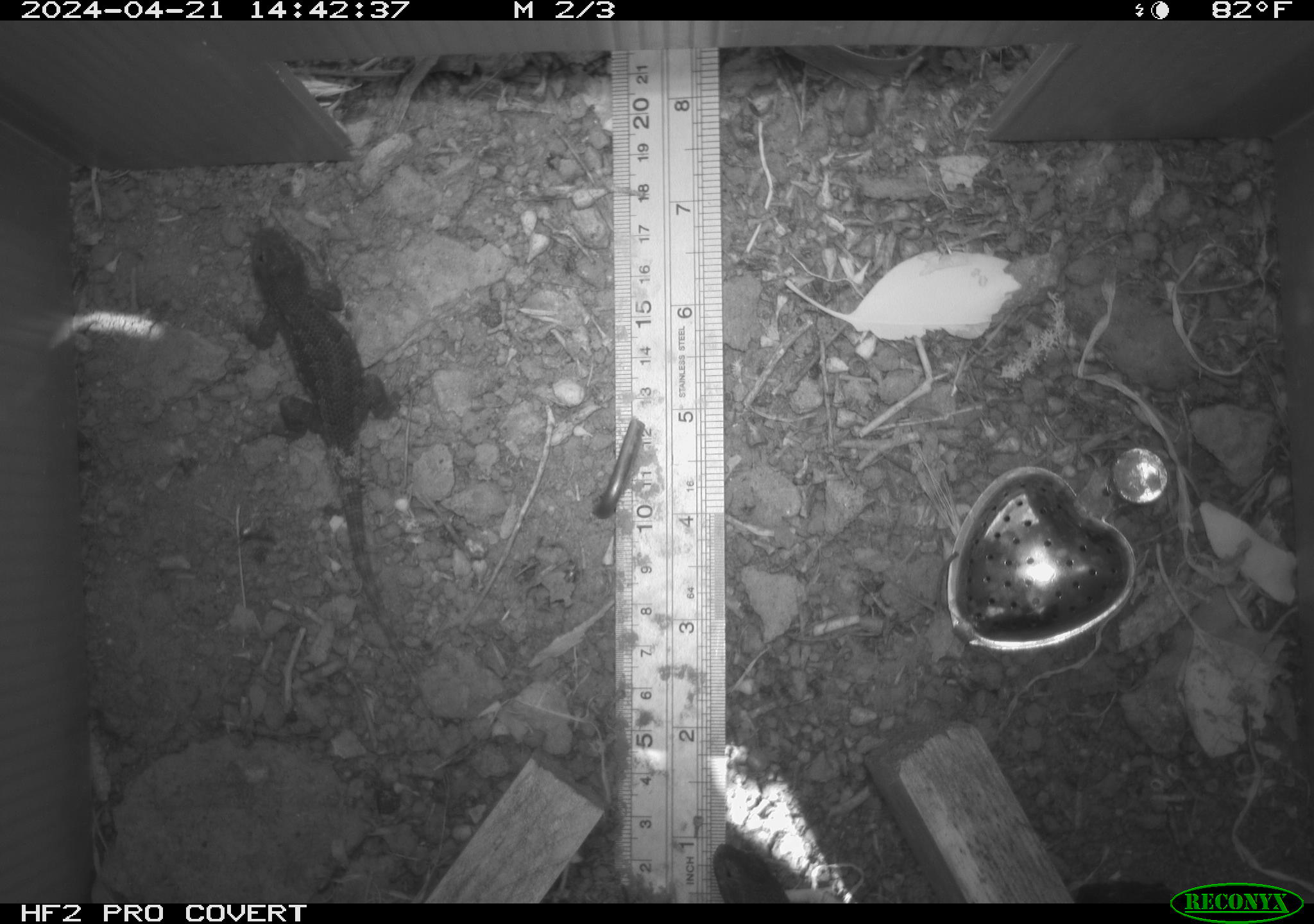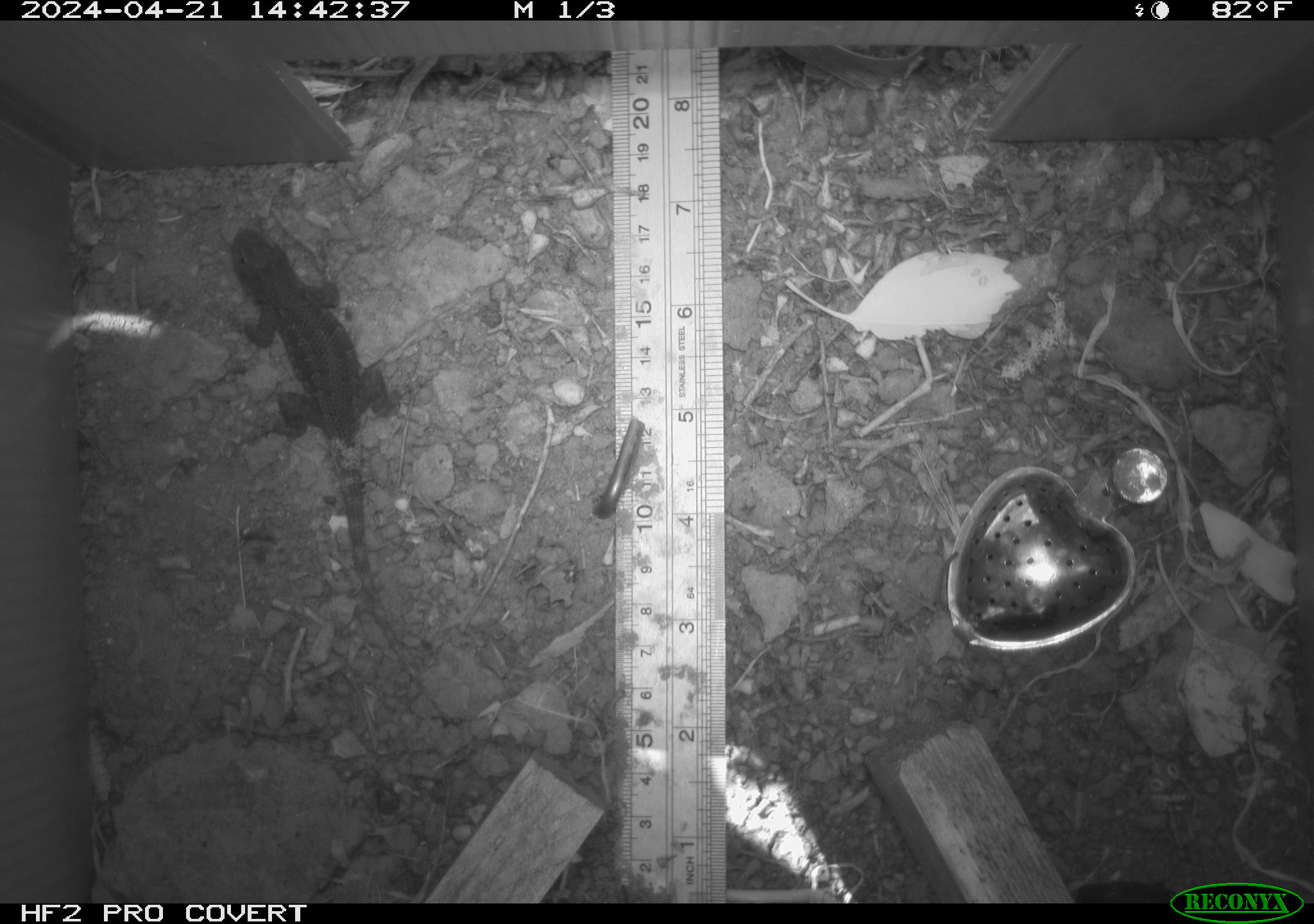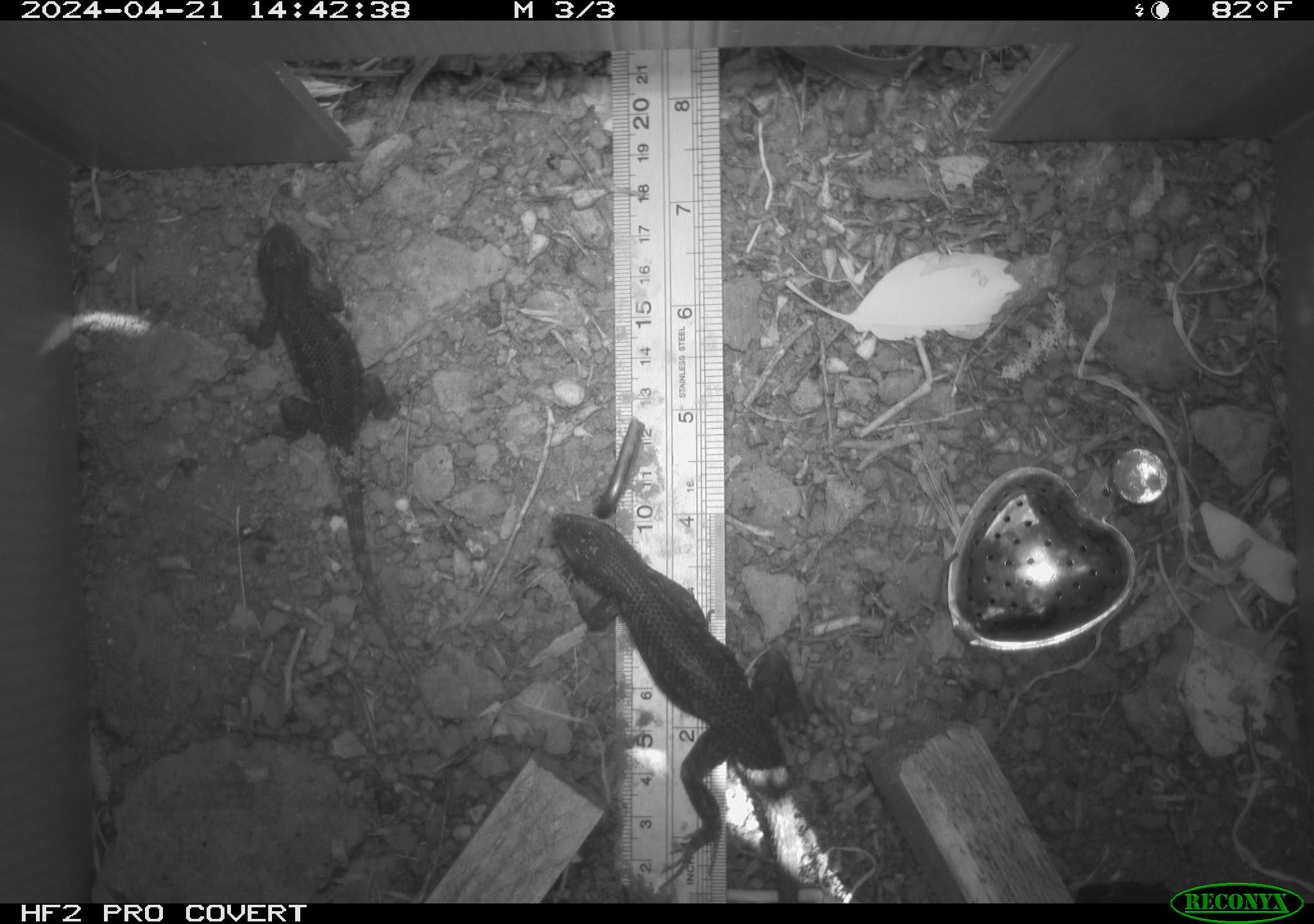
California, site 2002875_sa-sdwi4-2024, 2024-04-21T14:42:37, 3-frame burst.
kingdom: Animalia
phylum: Chordata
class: Reptilia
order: Squamata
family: Phrynosomatidae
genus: Sceloporus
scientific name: Sceloporus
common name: spiny lizards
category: sceloporus species